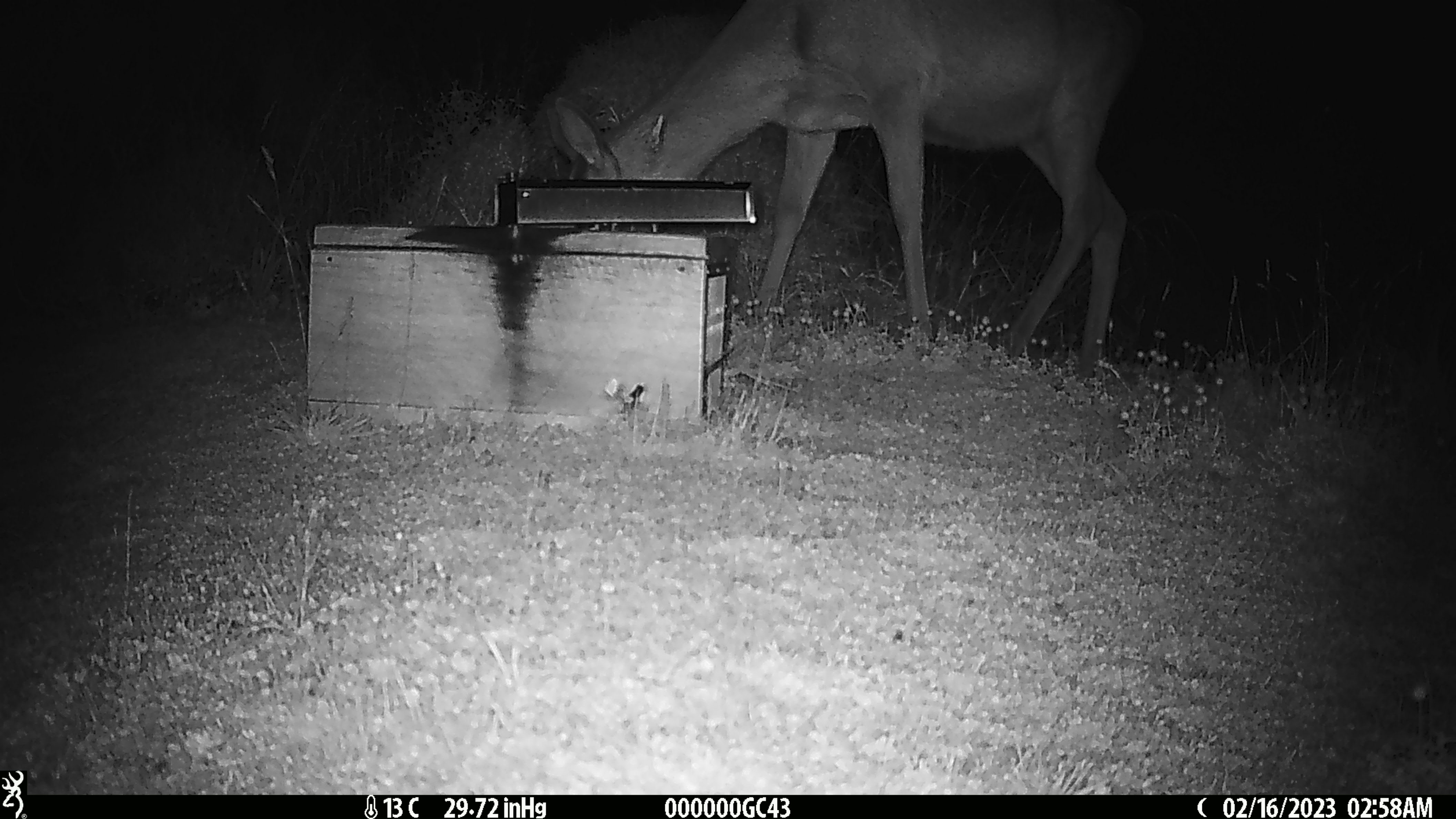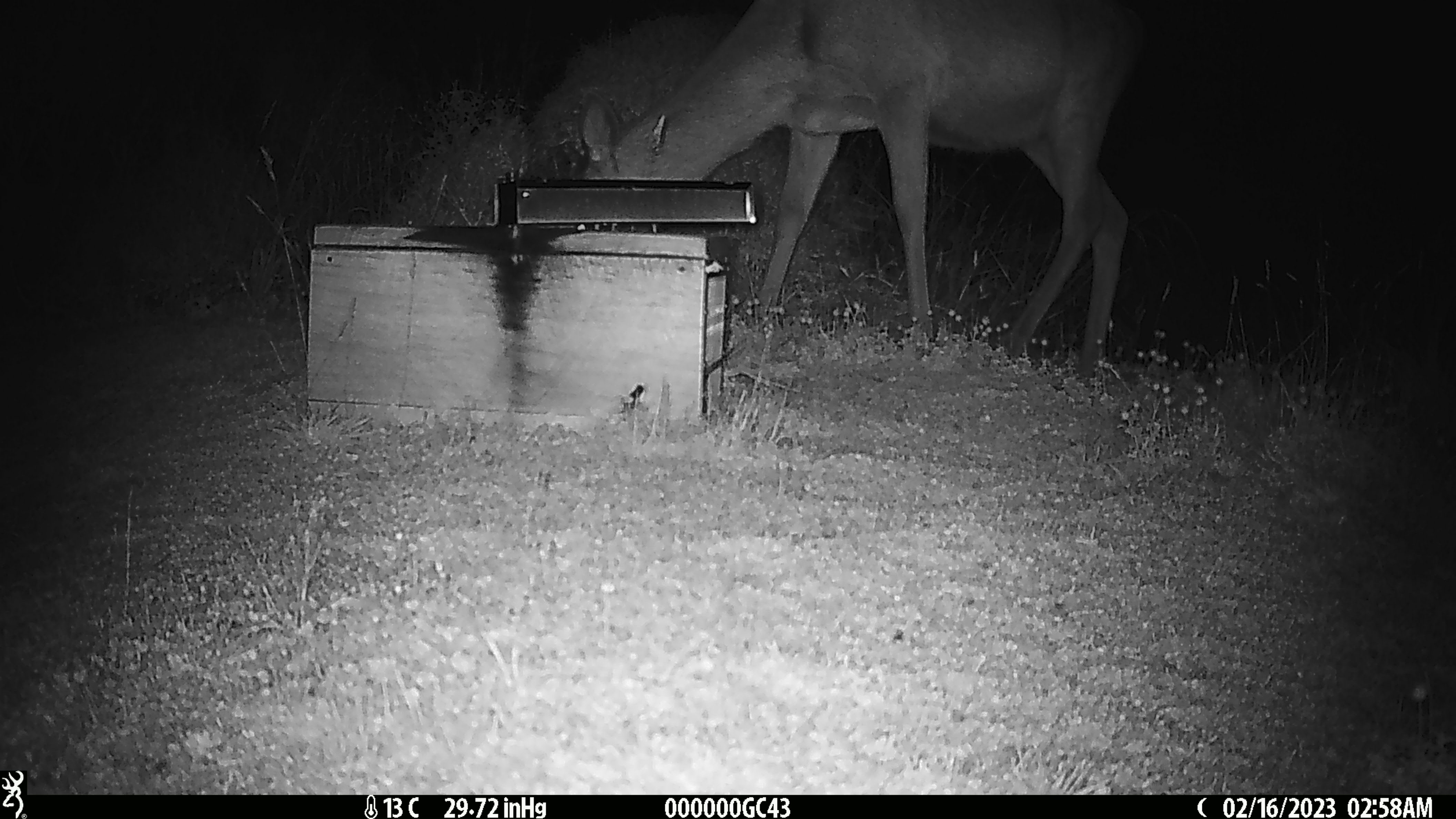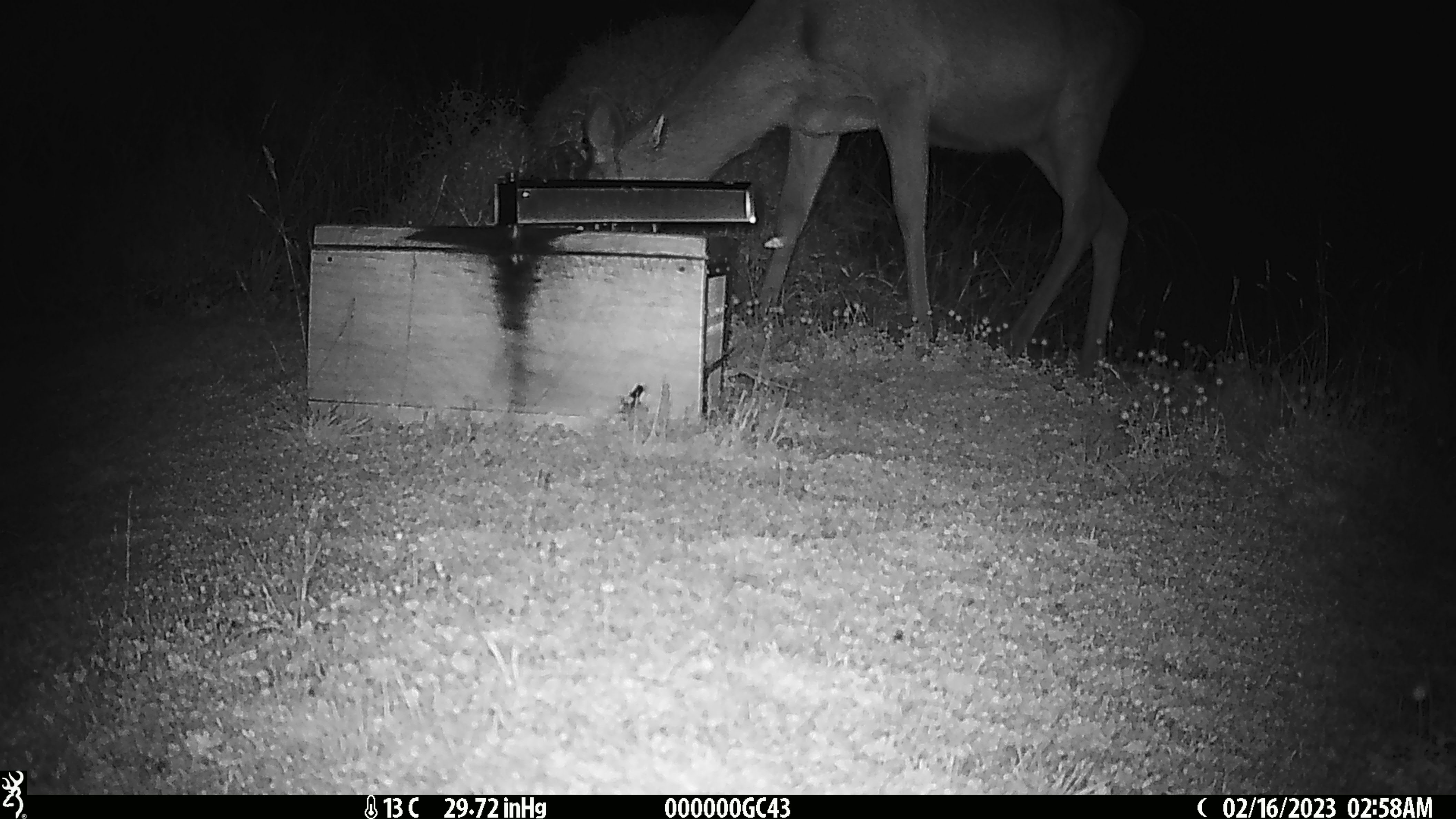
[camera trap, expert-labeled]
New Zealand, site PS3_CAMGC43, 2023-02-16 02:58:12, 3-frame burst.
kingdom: Animalia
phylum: Chordata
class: Mammalia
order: Artiodactyla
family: Cervidae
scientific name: Cervidae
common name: deer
Deer (Cervidae).